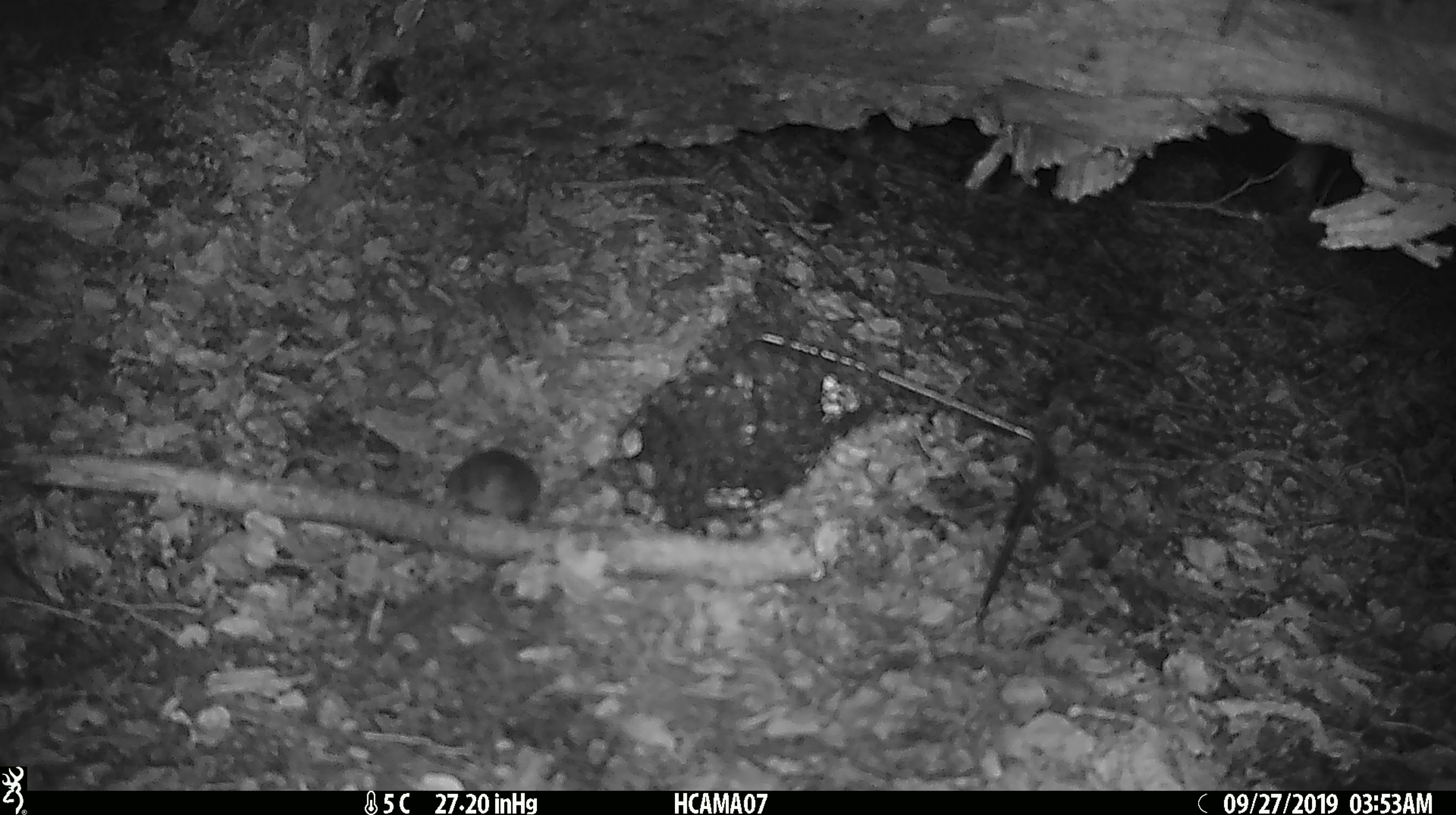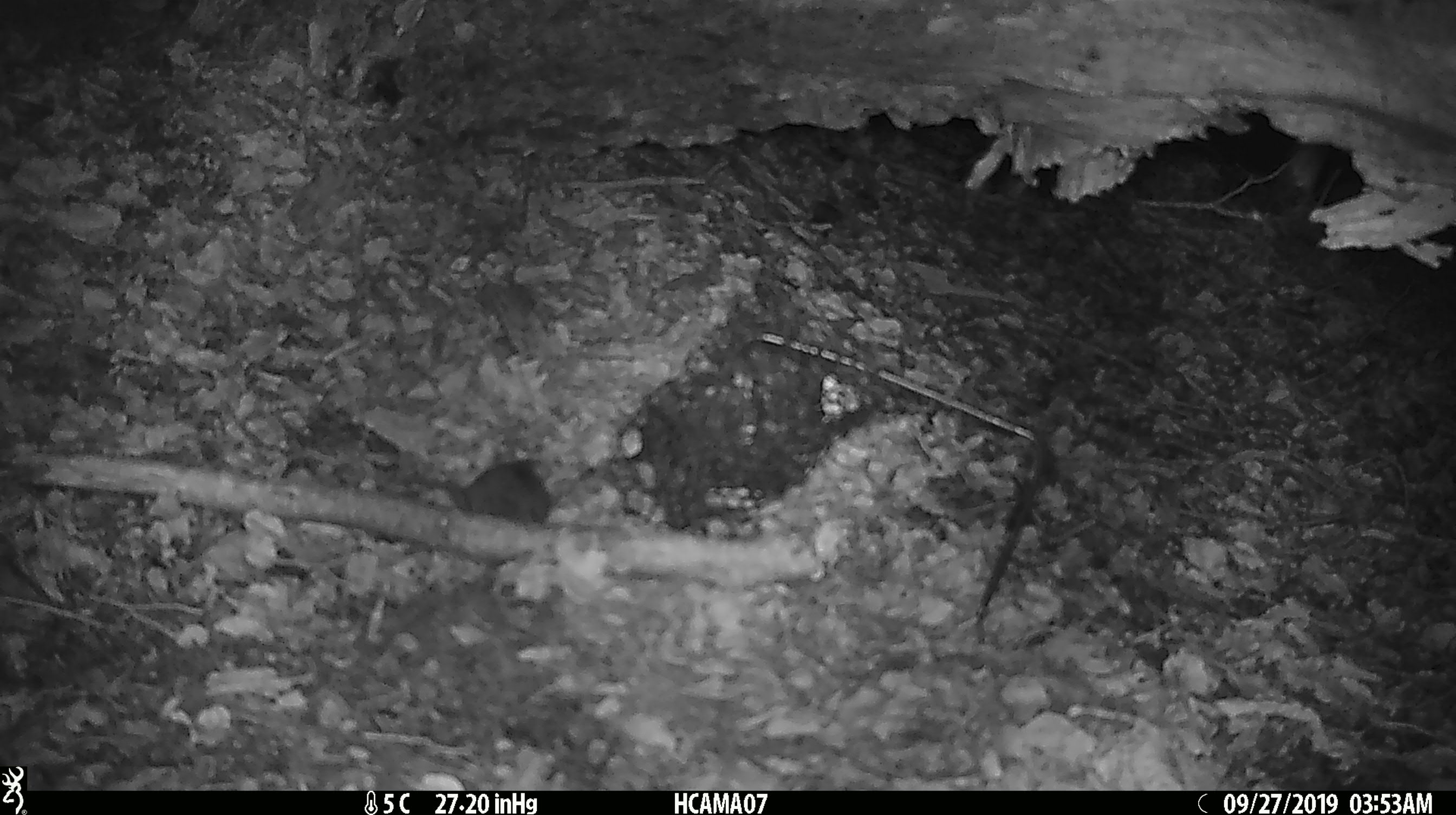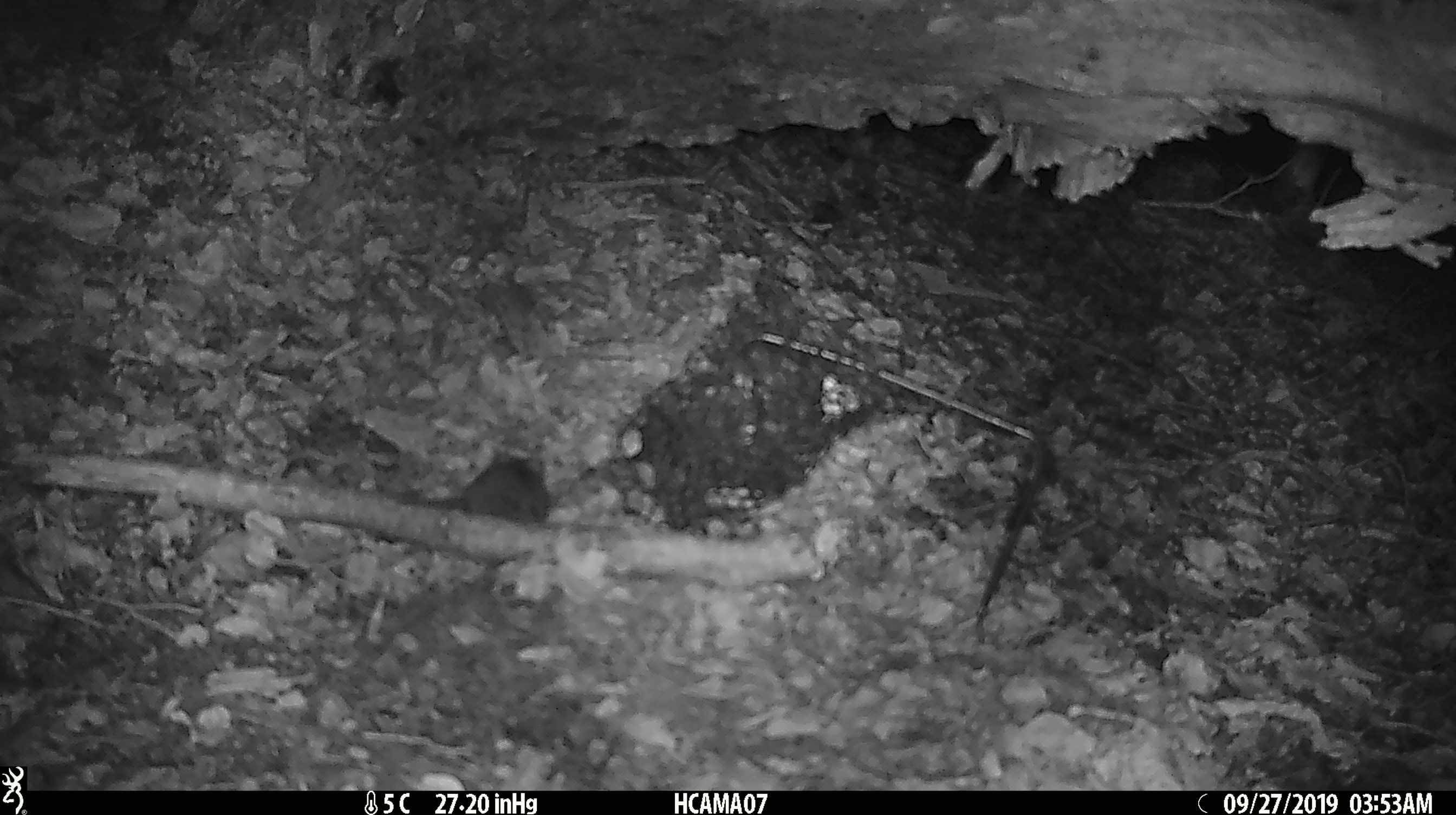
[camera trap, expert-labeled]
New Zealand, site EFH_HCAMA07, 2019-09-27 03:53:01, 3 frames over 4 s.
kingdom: Animalia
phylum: Chordata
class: Mammalia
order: Rodentia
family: Muridae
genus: Mus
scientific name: Mus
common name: mouse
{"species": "mouse (Mus)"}